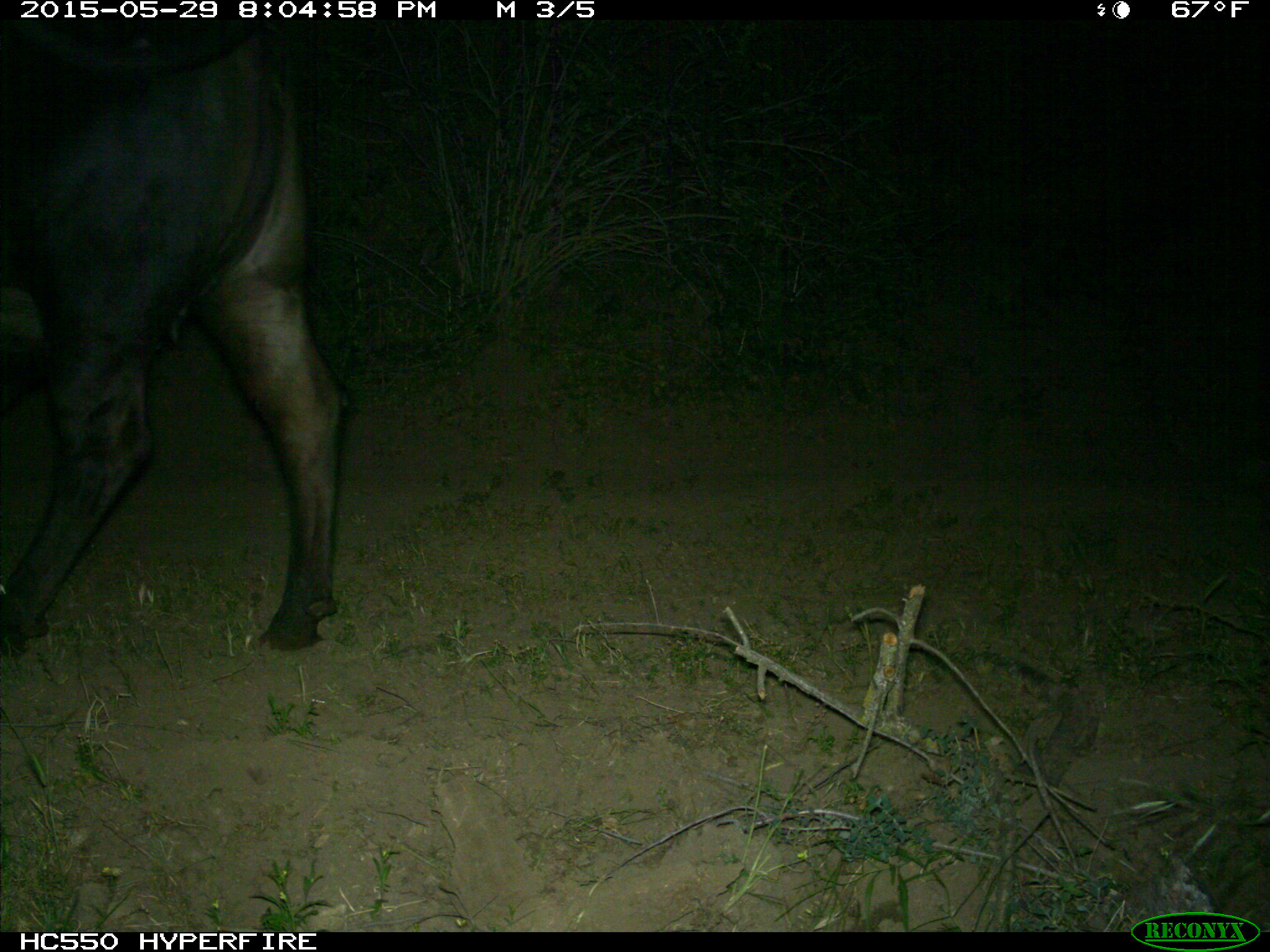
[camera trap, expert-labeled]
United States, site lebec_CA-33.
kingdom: Animalia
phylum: Chordata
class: Mammalia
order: Artiodactyla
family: Bovidae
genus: Bos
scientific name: Bos taurus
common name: domestic cow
Bos taurus (domestic cow).